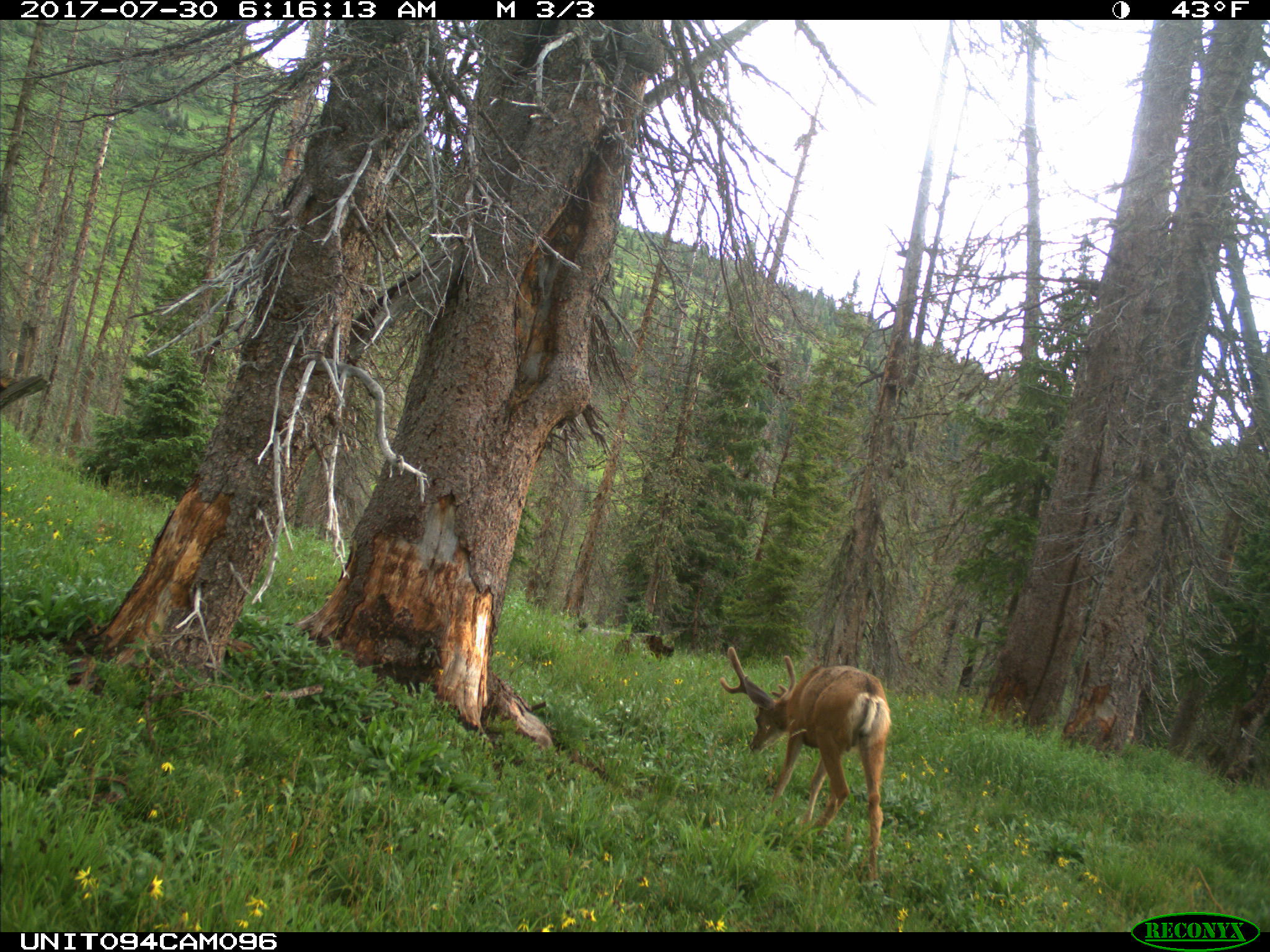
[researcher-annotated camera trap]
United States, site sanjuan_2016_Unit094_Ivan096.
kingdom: Animalia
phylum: Chordata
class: Mammalia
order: Artiodactyla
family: Cervidae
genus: Odocoileus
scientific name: Odocoileus hemionus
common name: mule deer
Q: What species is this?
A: Odocoileus hemionus (mule deer).